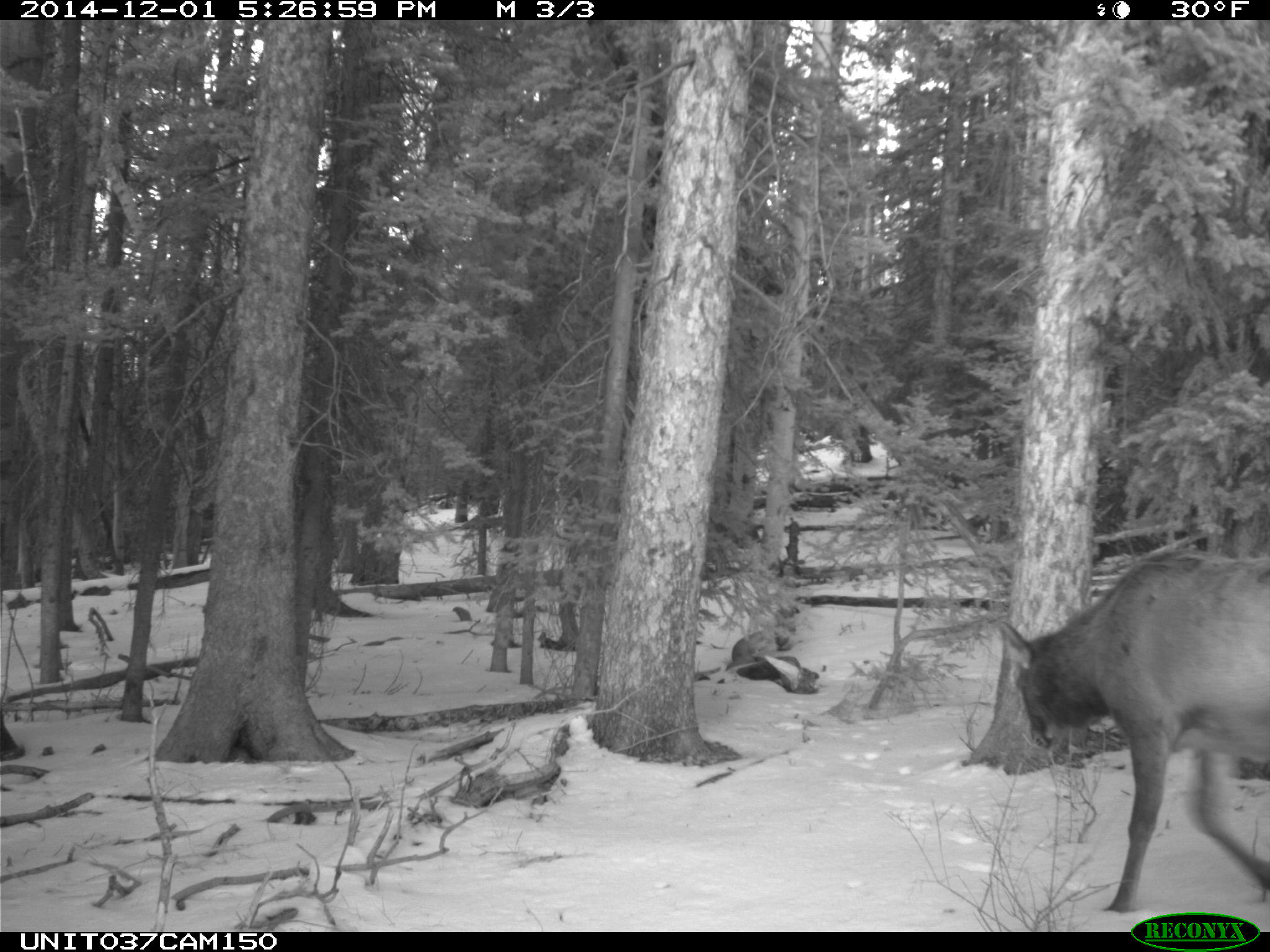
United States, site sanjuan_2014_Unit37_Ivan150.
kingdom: Animalia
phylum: Chordata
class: Mammalia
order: Artiodactyla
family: Cervidae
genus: Cervus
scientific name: Cervus elaphus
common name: red deer